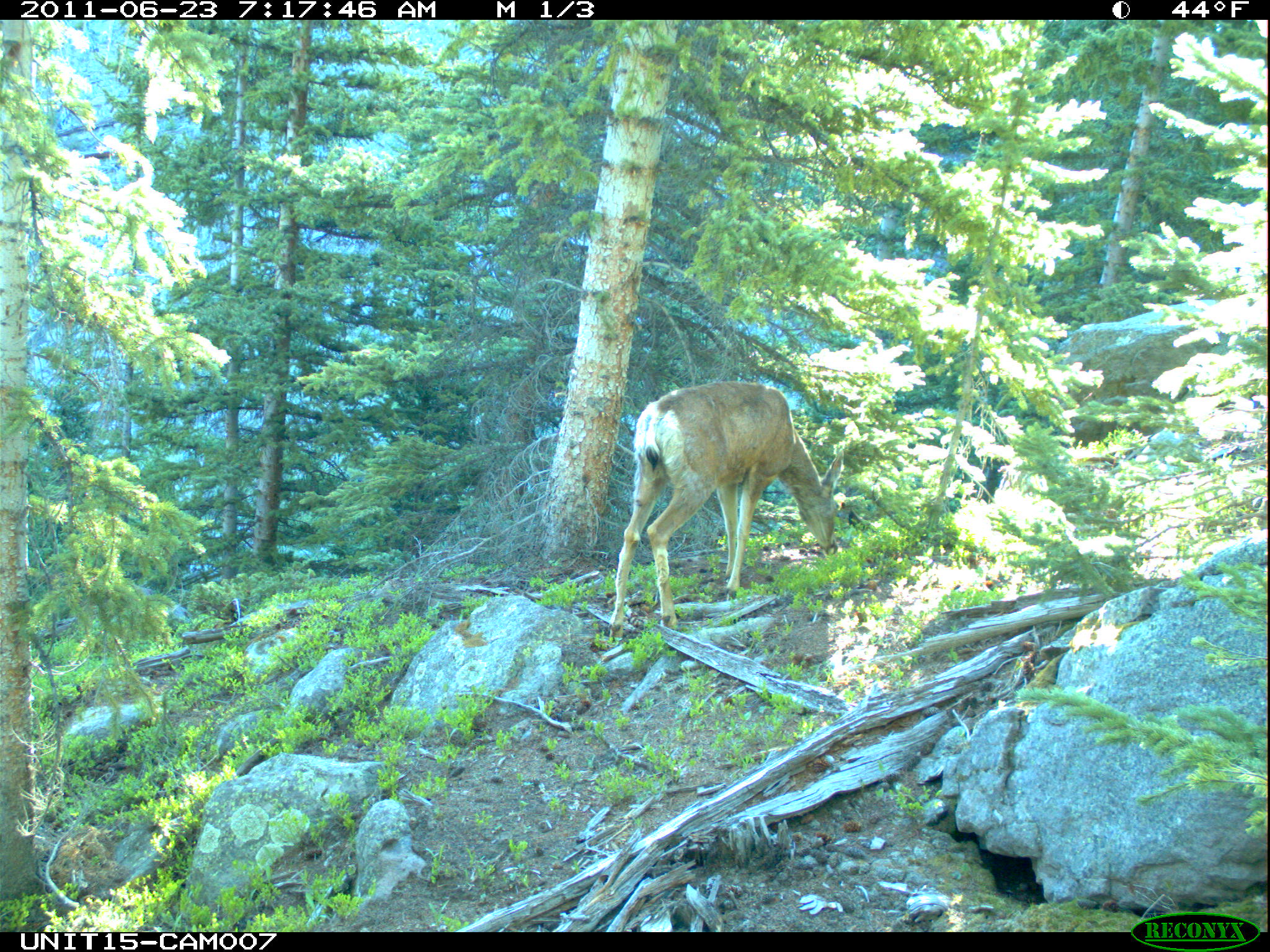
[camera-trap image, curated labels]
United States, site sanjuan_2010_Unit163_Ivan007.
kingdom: Animalia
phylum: Chordata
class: Mammalia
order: Artiodactyla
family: Cervidae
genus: Odocoileus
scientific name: Odocoileus hemionus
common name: mule deer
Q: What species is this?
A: Odocoileus hemionus (mule deer).